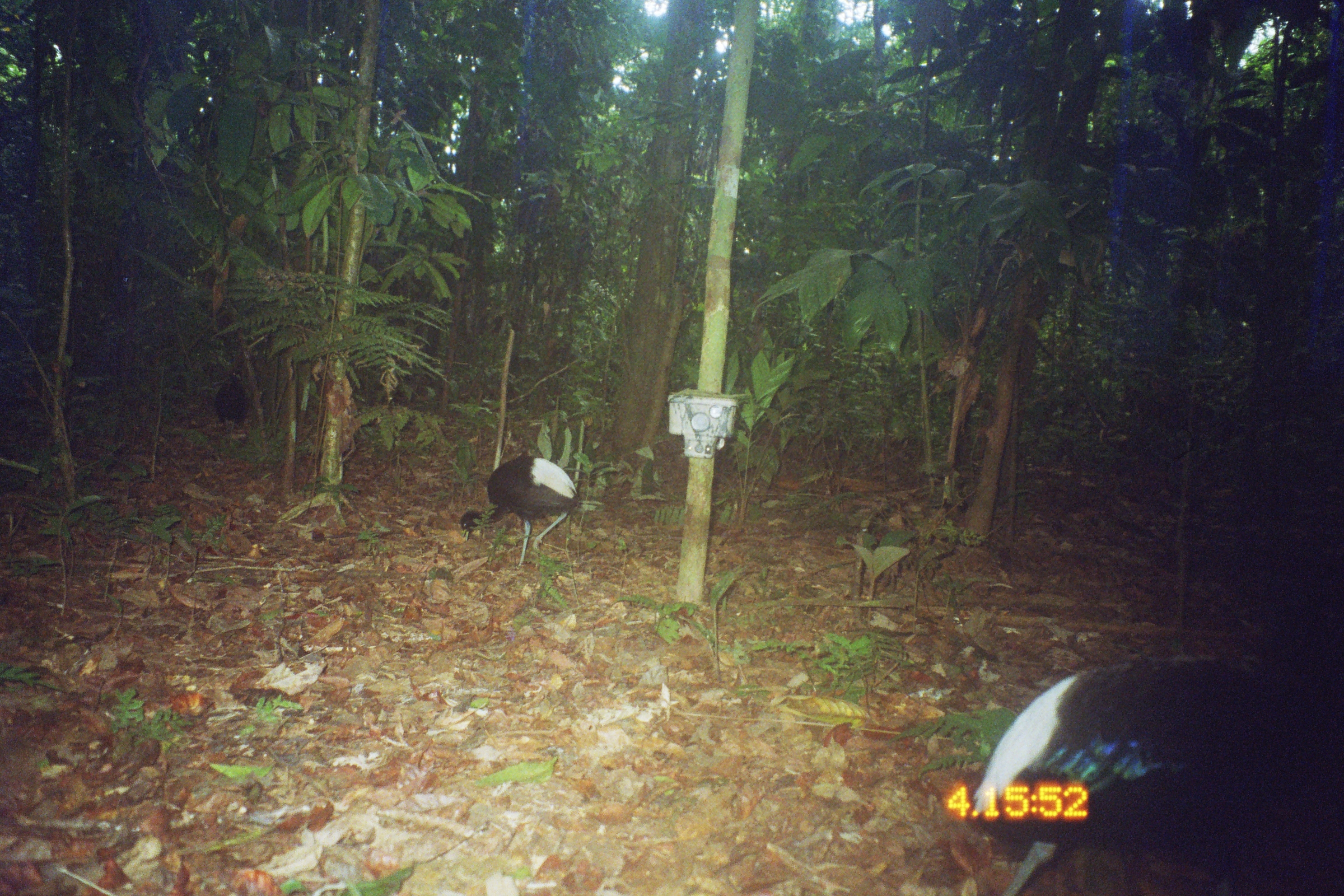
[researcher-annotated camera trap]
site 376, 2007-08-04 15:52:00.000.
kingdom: Animalia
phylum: Chordata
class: Aves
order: Gruiformes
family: Psophiidae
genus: Psophia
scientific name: Psophia leucoptera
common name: pale-winged trumpeter